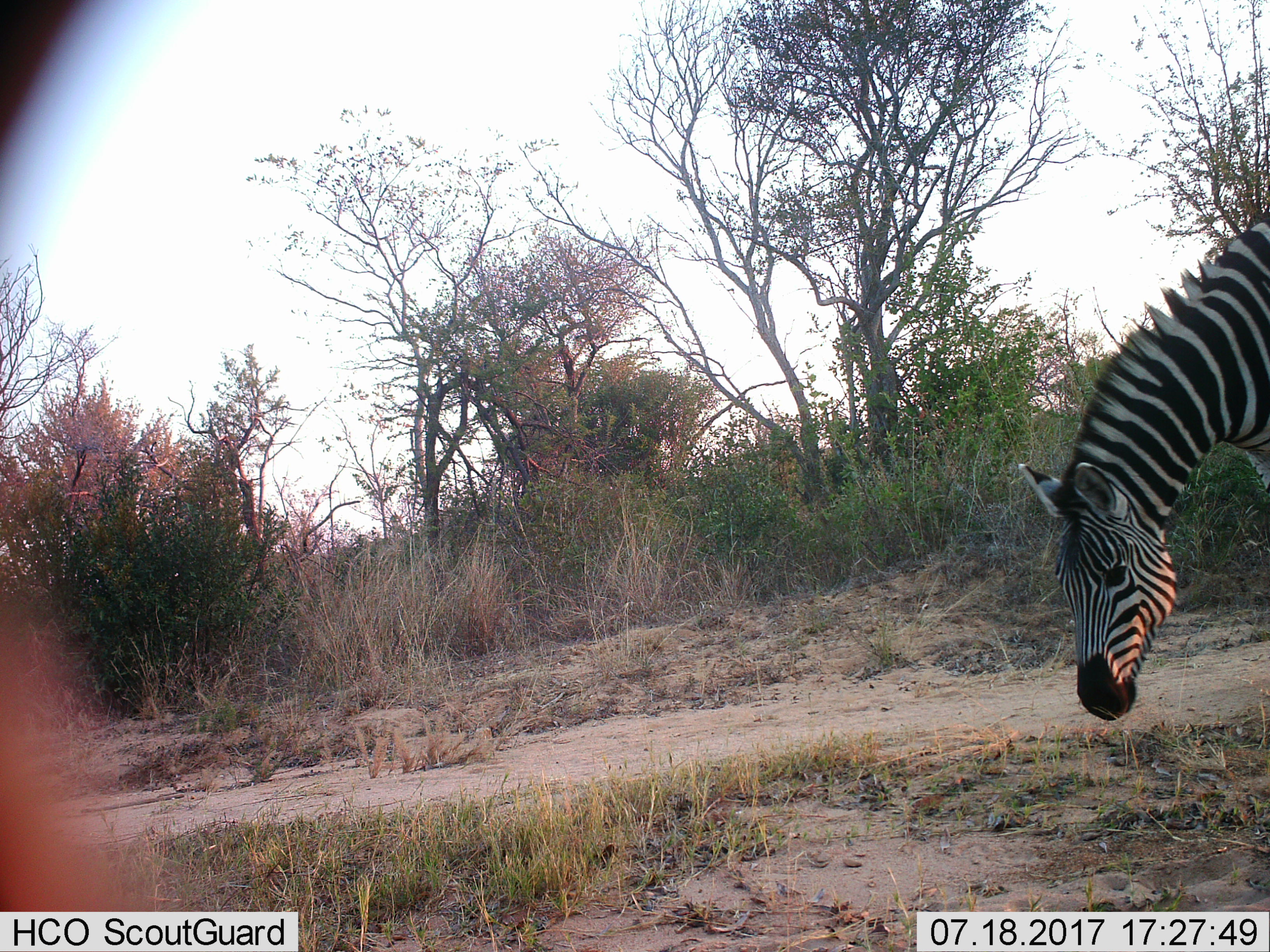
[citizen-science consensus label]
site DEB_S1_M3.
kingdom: Animalia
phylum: Chordata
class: Mammalia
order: Perissodactyla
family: Equidae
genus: Equus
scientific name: Equus quagga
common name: plains zebra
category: zebraplains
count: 1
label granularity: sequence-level